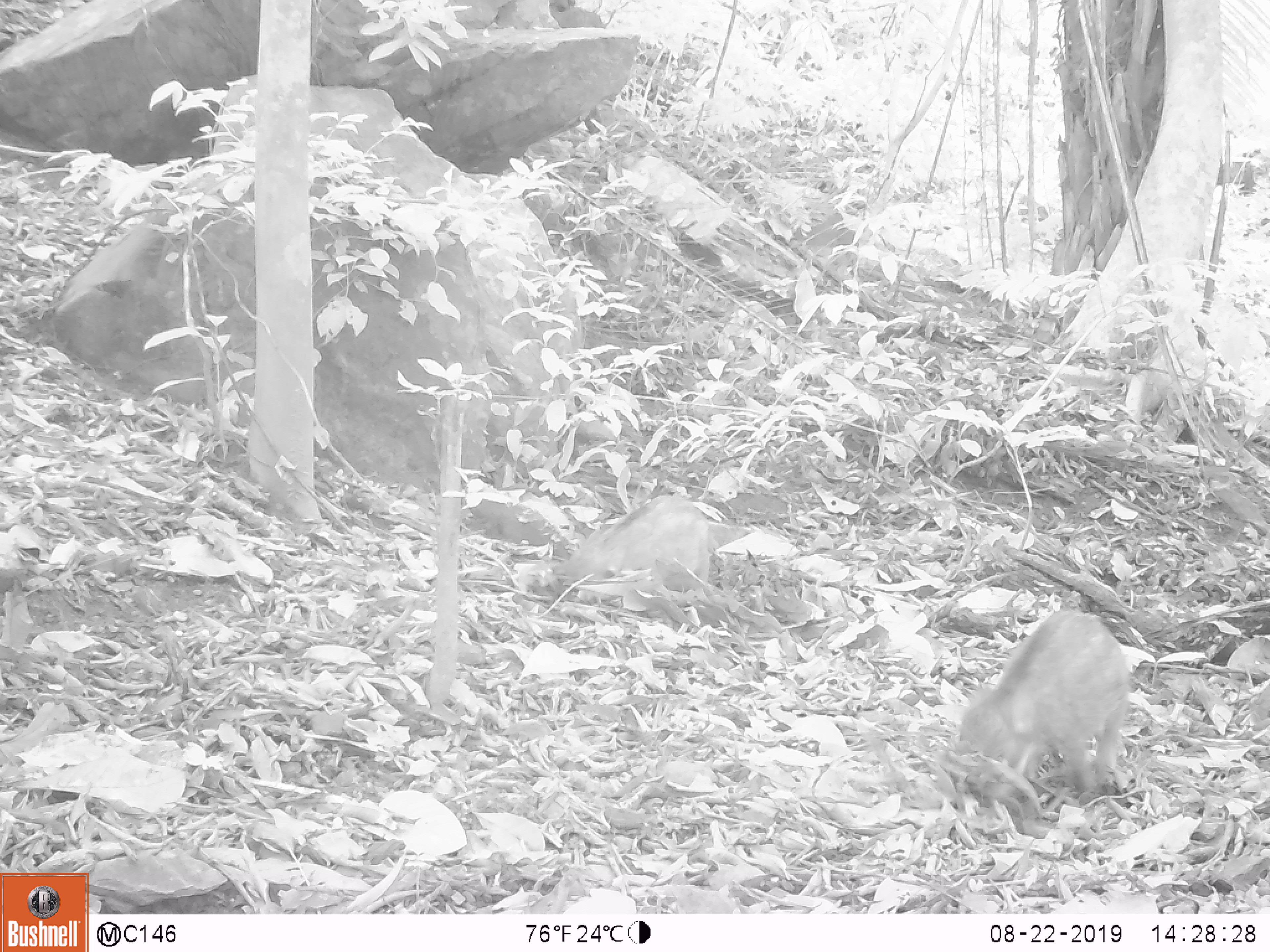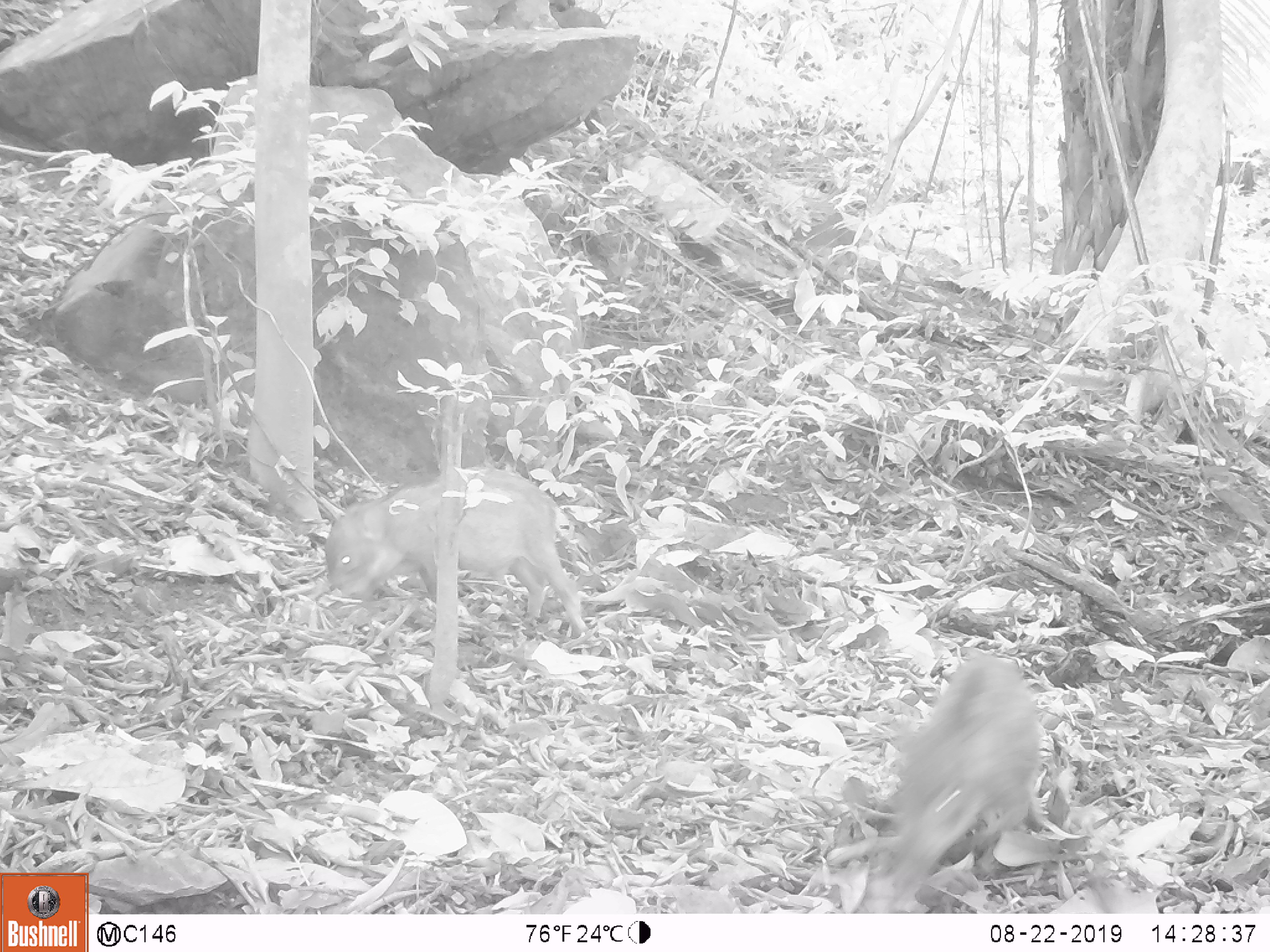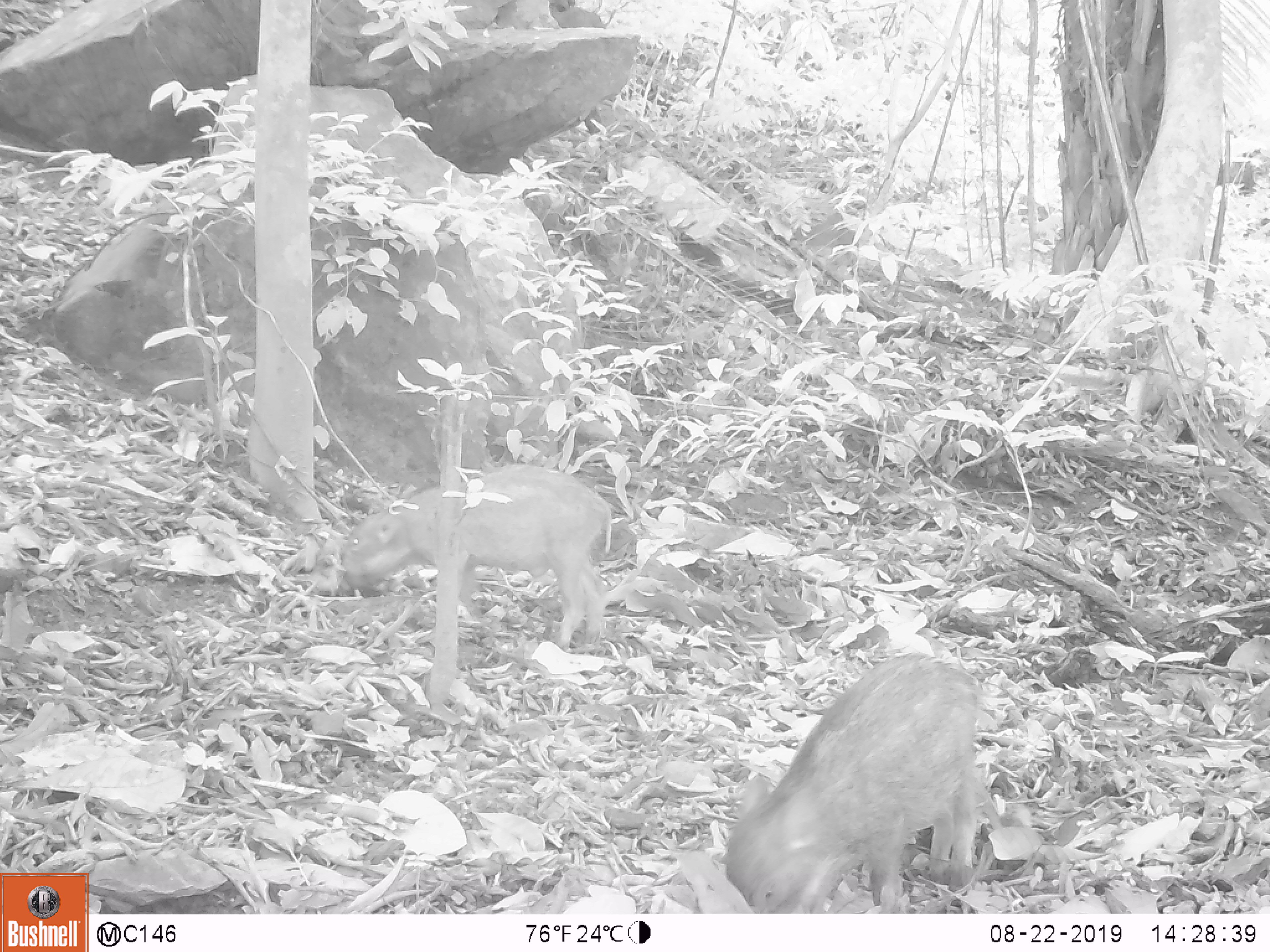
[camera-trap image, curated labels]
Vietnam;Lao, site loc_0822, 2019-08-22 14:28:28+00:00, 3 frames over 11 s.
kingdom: Animalia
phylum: Chordata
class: Mammalia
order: Artiodactyla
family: Suidae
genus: Sus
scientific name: Sus scrofa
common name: eurasian wild pig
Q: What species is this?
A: Eurasian wild pig (Sus scrofa).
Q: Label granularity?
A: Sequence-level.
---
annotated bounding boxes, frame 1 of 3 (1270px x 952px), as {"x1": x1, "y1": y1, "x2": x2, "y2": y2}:
eurasian wild pig: {"x1": 950, "y1": 607, "x2": 1133, "y2": 811}; {"x1": 545, "y1": 490, "x2": 714, "y2": 599}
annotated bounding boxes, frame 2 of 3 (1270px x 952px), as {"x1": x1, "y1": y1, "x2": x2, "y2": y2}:
eurasian wild pig: {"x1": 860, "y1": 645, "x2": 1048, "y2": 913}; {"x1": 321, "y1": 462, "x2": 596, "y2": 640}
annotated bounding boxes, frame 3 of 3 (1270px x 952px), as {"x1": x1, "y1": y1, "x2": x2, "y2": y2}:
eurasian wild pig: {"x1": 719, "y1": 647, "x2": 1004, "y2": 914}; {"x1": 328, "y1": 461, "x2": 614, "y2": 652}